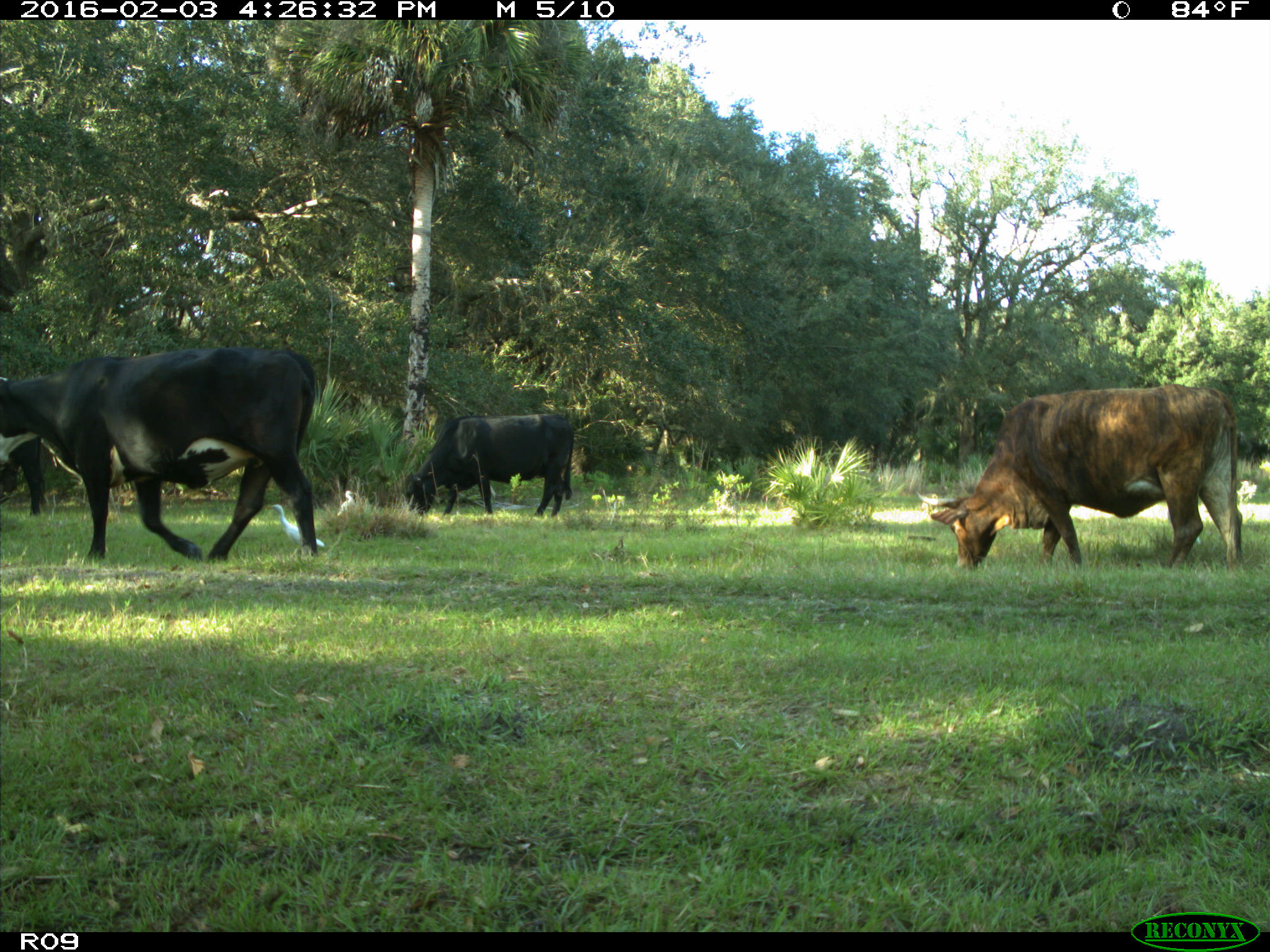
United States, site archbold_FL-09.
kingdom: Animalia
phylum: Chordata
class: Mammalia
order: Artiodactyla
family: Bovidae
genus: Bos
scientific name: Bos taurus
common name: domestic cow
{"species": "Bos taurus (domestic cow)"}